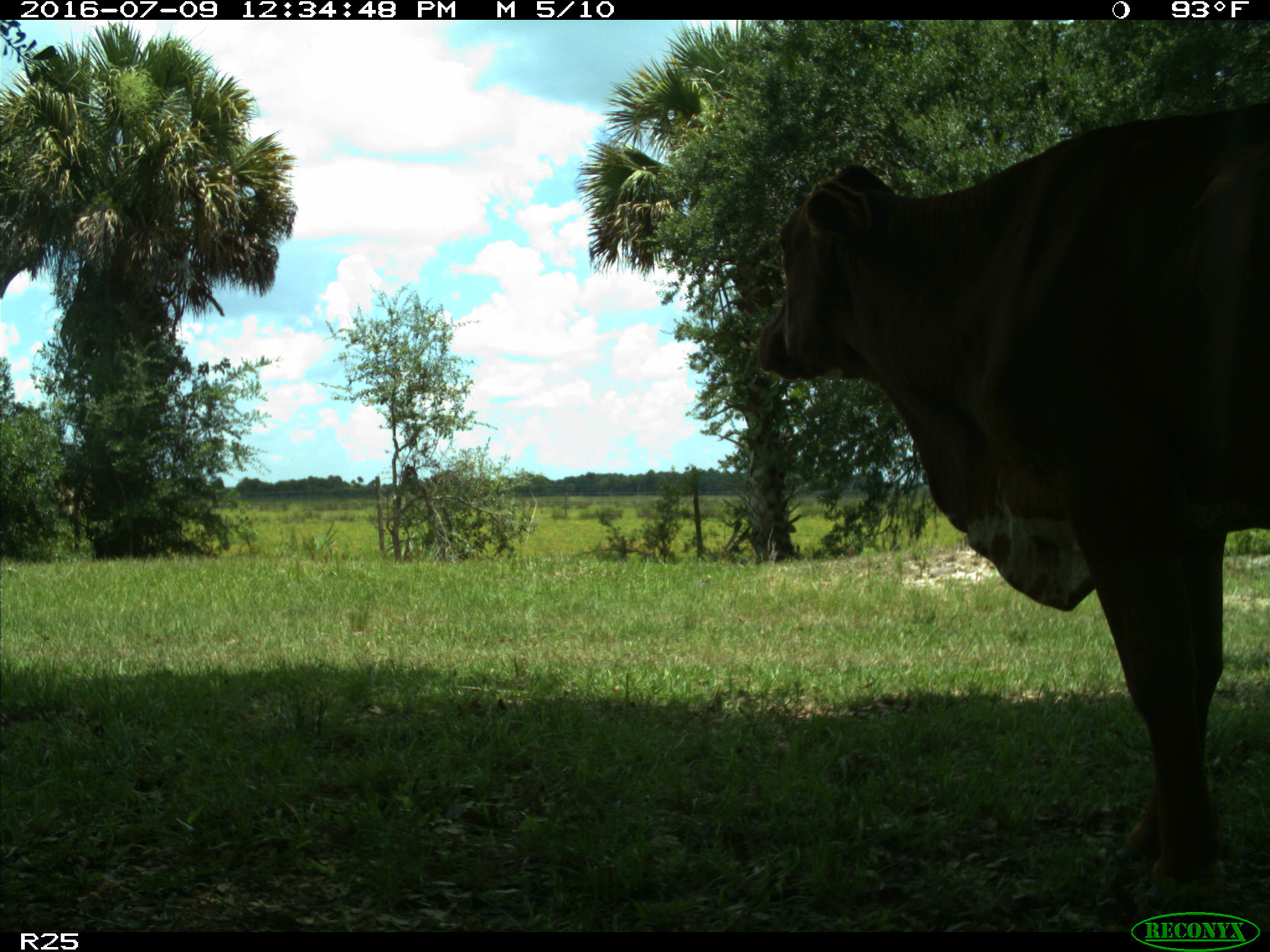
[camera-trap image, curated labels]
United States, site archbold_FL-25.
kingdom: Animalia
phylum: Chordata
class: Mammalia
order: Artiodactyla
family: Bovidae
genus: Bos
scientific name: Bos taurus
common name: domestic cow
Bos taurus (domestic cow).